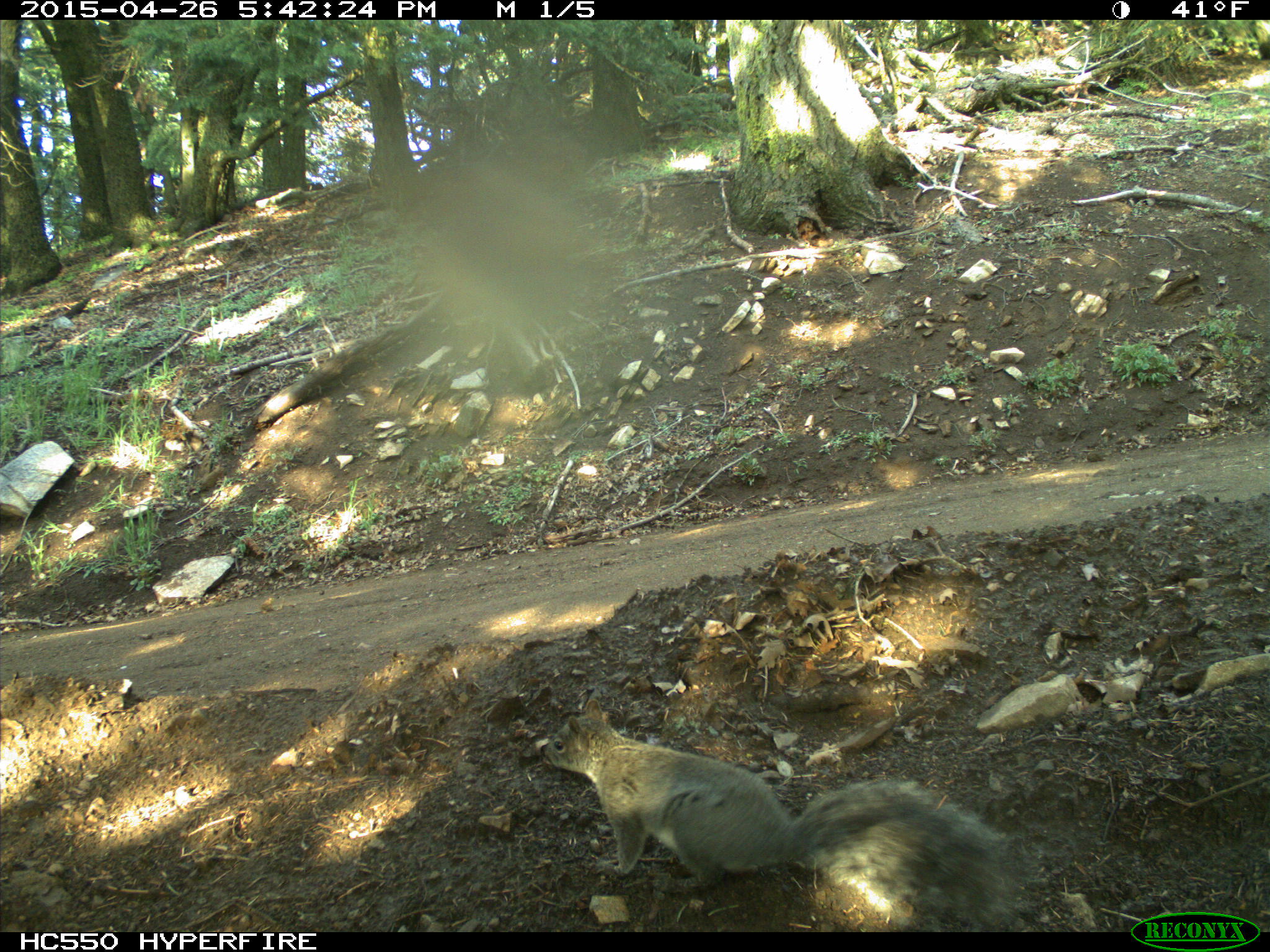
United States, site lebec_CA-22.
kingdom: Animalia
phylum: Chordata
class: Mammalia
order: Rodentia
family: Sciuridae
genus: Sciurus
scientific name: Sciurus carolinensis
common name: eastern gray squirrel